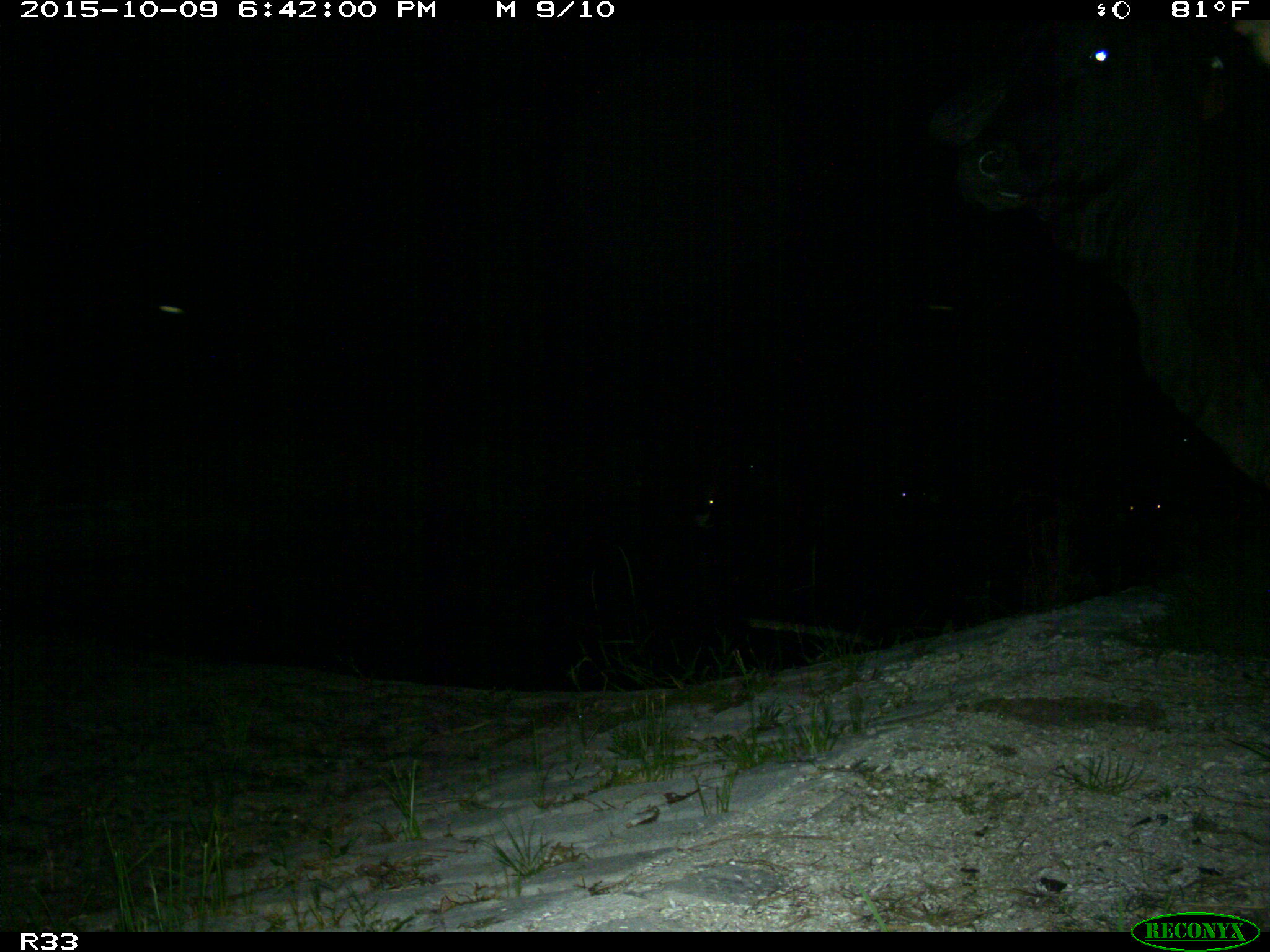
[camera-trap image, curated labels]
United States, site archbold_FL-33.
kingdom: Animalia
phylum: Chordata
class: Mammalia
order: Artiodactyla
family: Bovidae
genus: Bos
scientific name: Bos taurus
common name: domestic cow